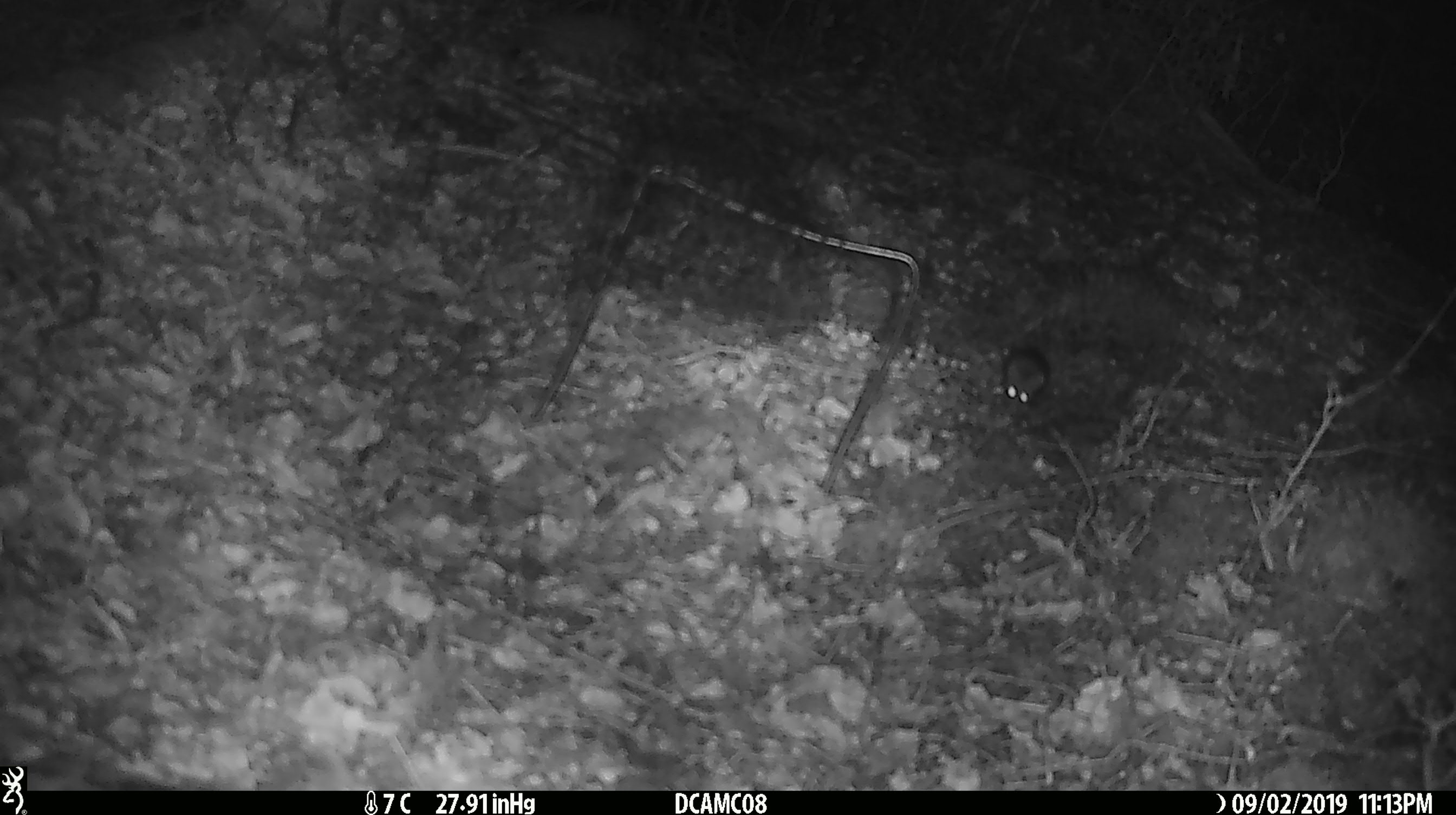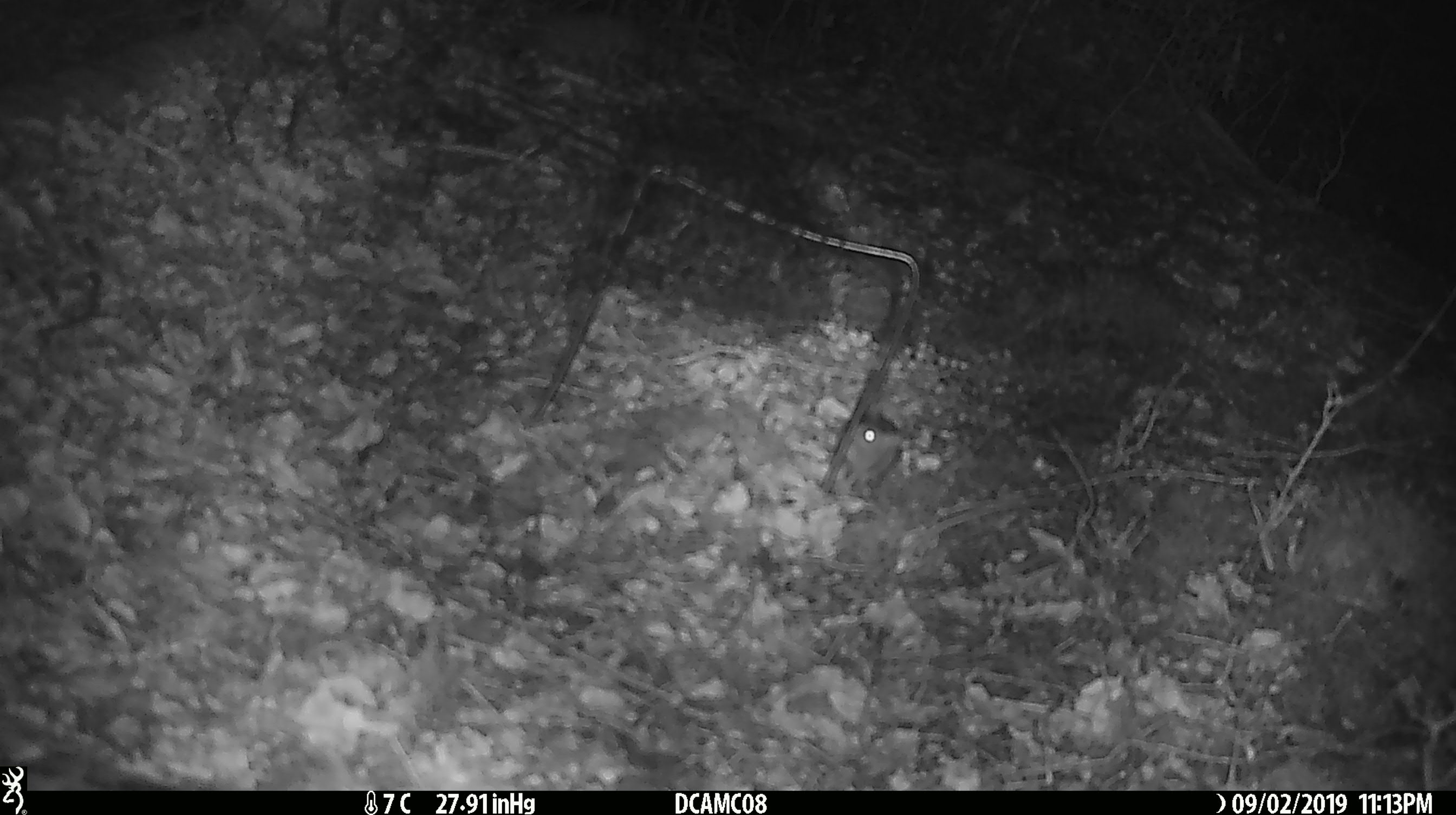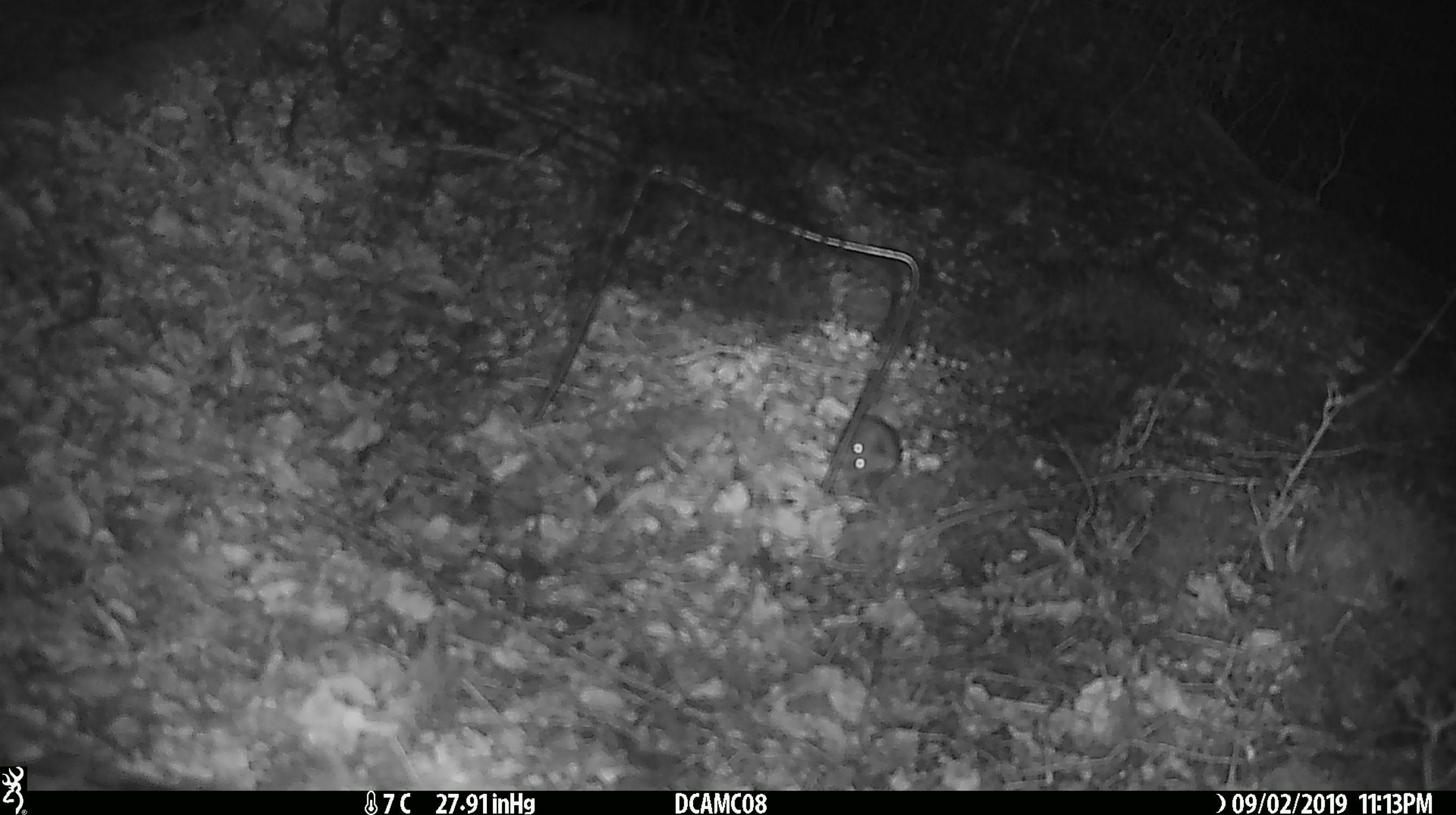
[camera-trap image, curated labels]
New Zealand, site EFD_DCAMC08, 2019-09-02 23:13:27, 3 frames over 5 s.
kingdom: Animalia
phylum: Chordata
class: Mammalia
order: Rodentia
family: Muridae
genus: Mus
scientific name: Mus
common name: mouse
Mouse (Mus).